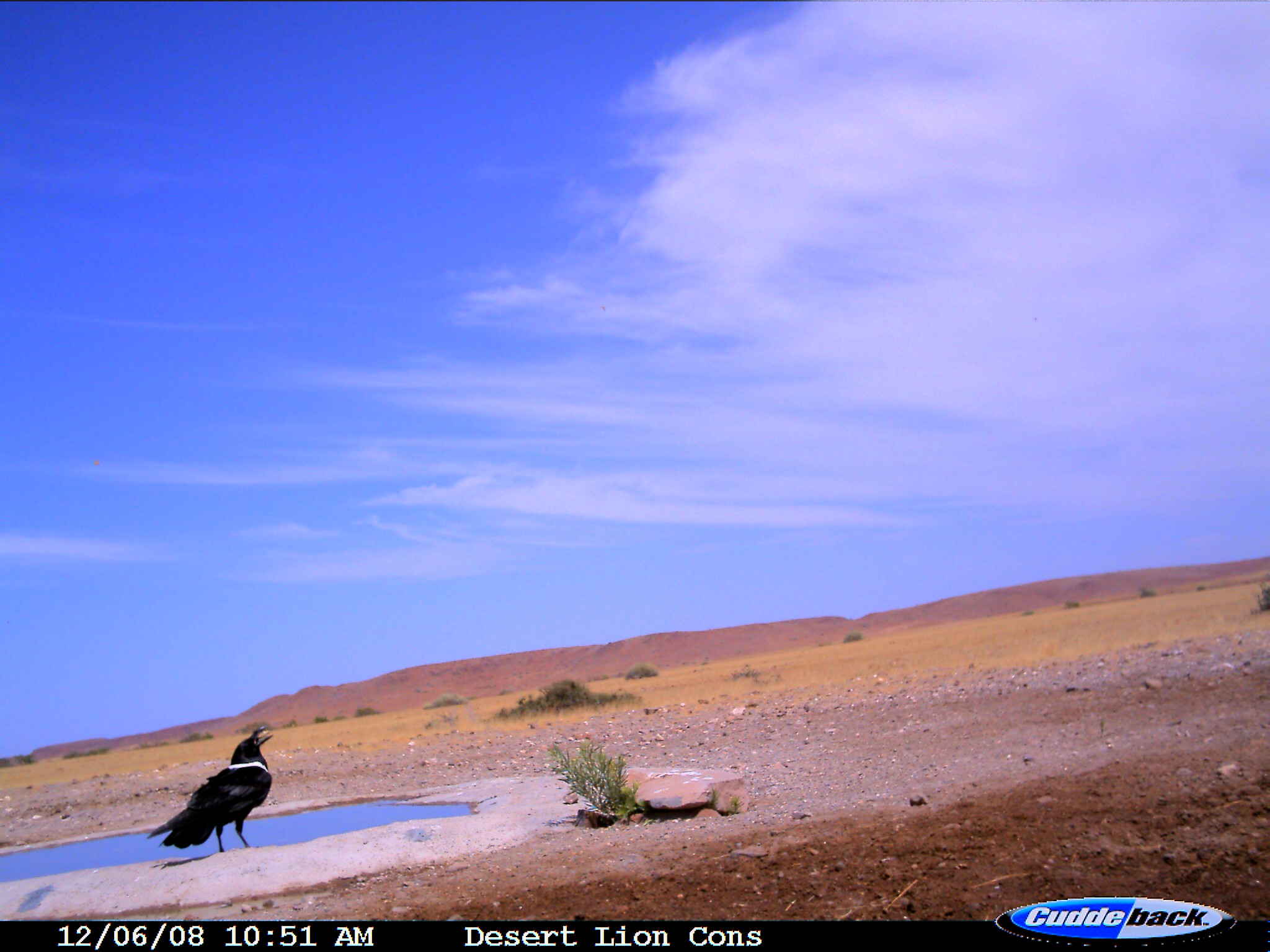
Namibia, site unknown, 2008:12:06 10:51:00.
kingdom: Animalia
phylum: Chordata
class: Aves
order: Passeriformes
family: Corvidae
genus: Corvus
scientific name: Corvus albus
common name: pied crow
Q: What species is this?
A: Corvus albus (pied crow).